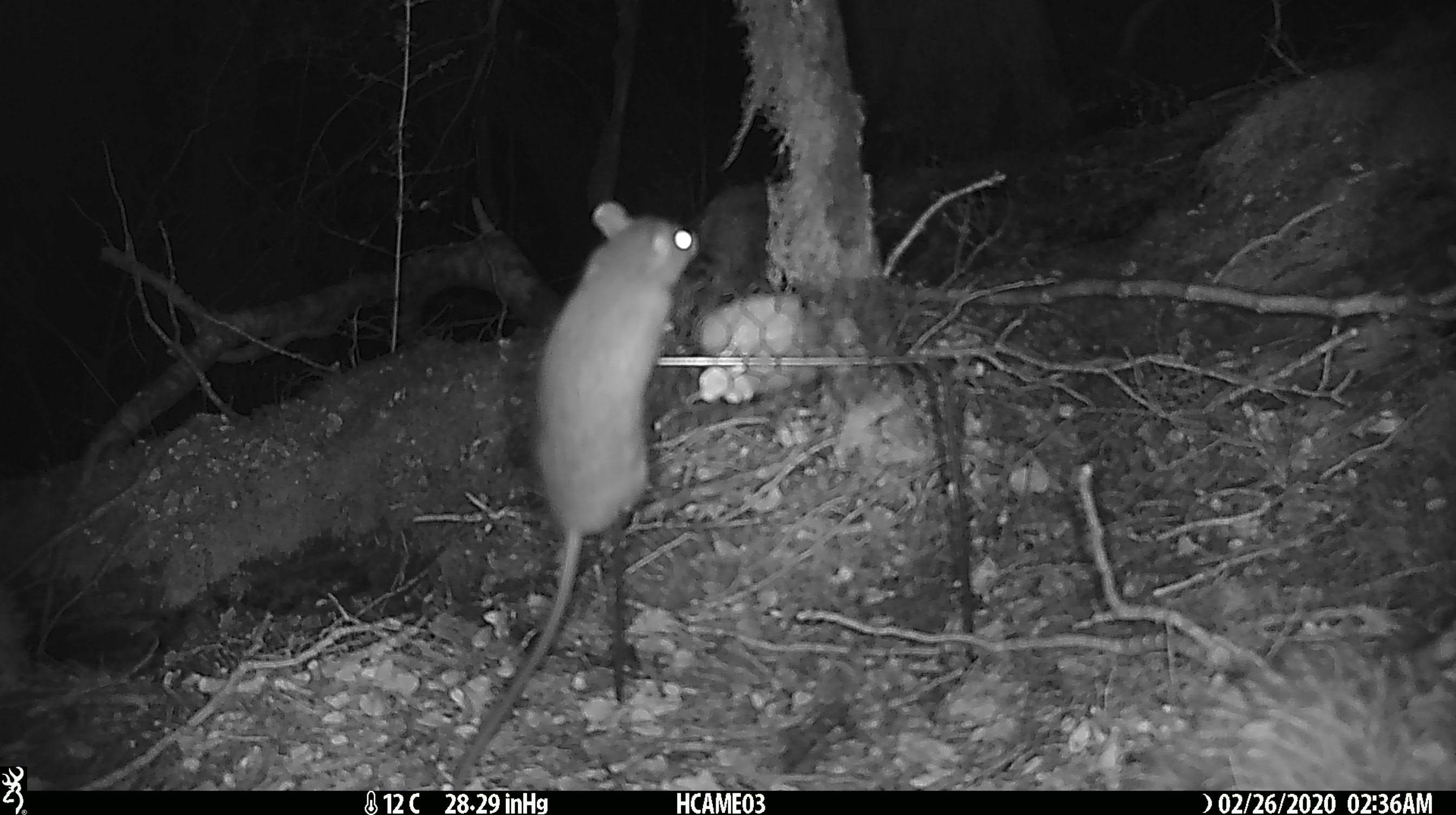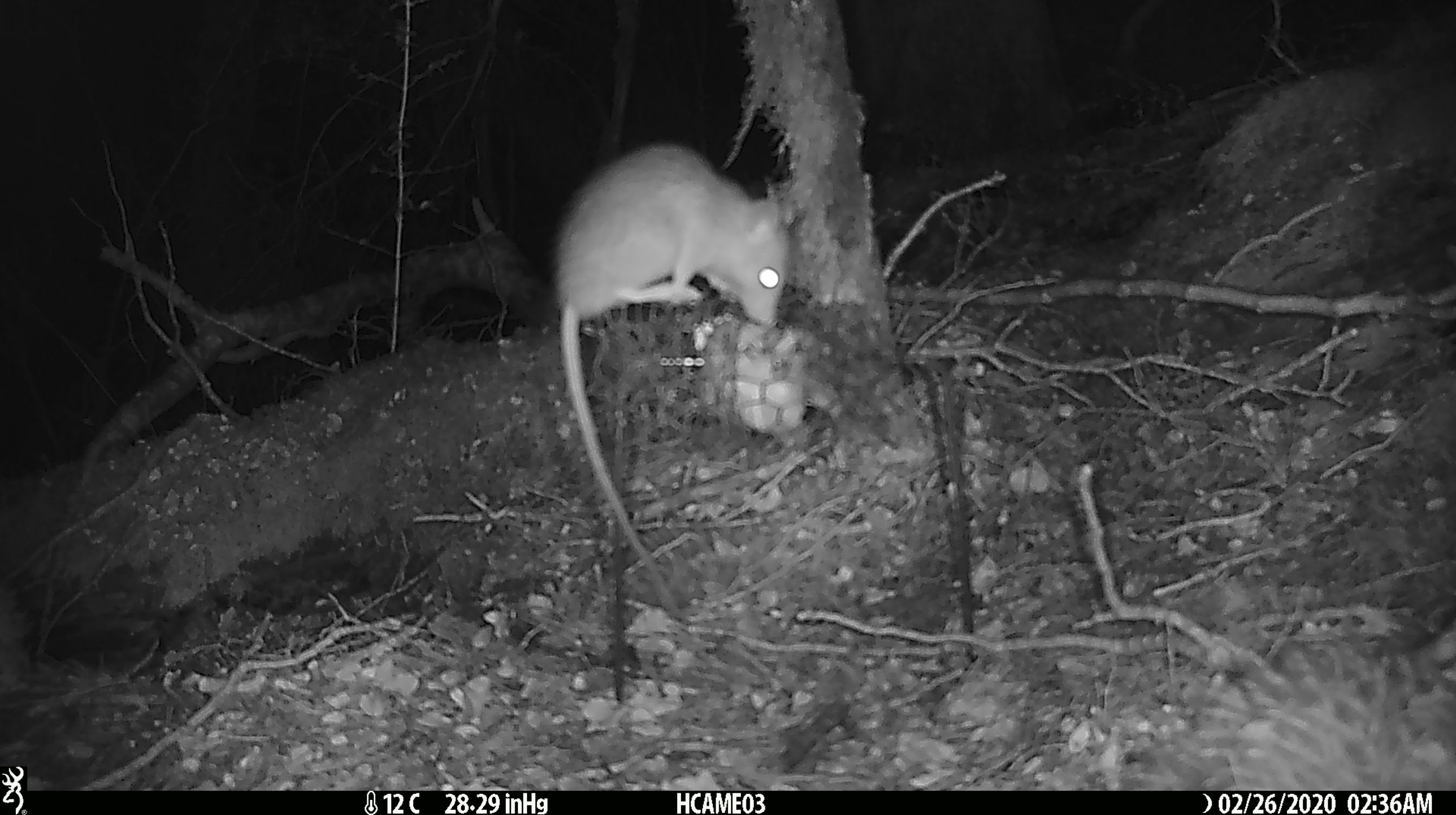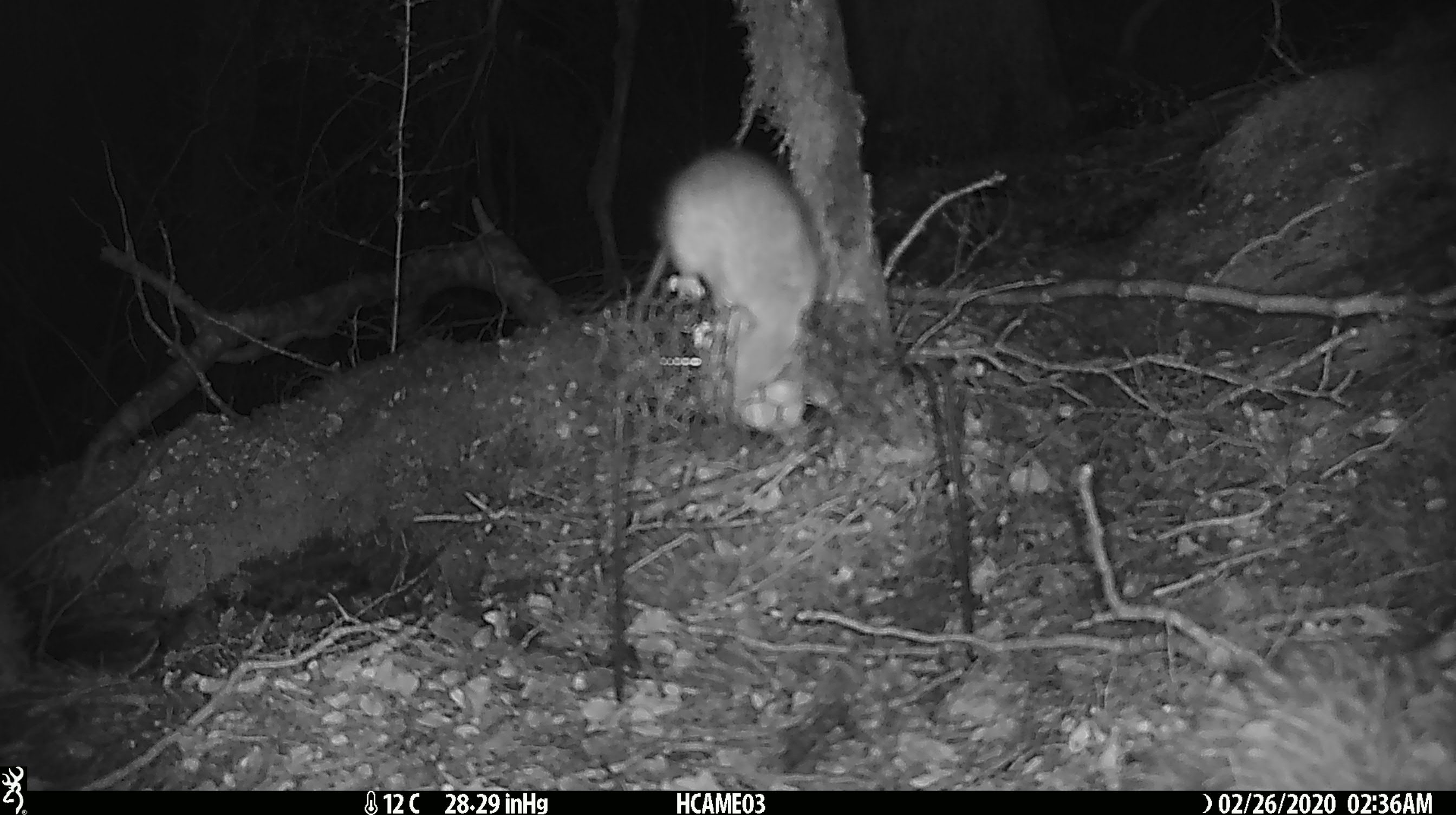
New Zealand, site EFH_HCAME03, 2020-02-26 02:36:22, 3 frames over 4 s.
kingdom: Animalia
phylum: Chordata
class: Mammalia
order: Rodentia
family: Muridae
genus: Rattus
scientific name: Rattus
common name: rat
Rat (Rattus).